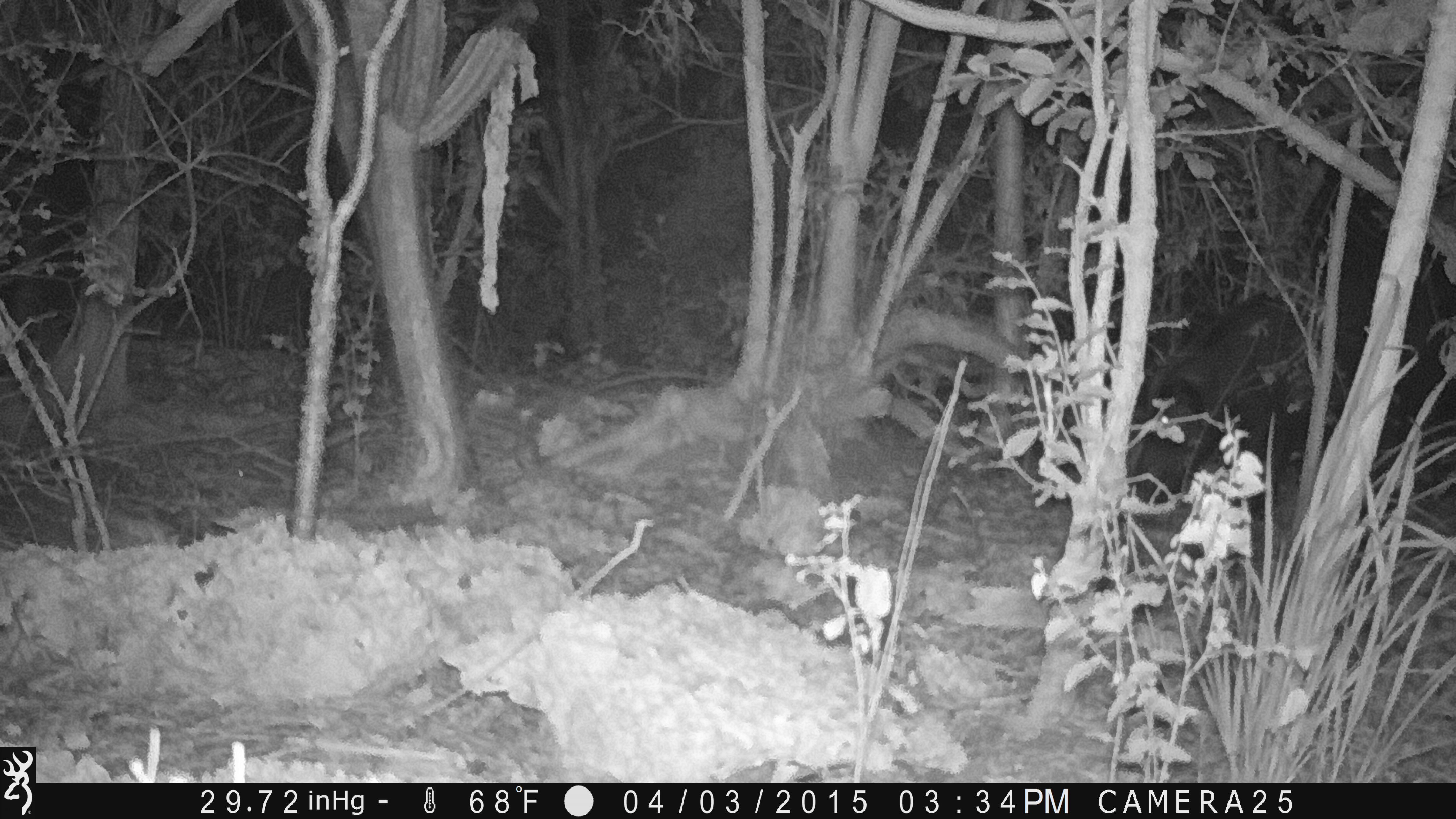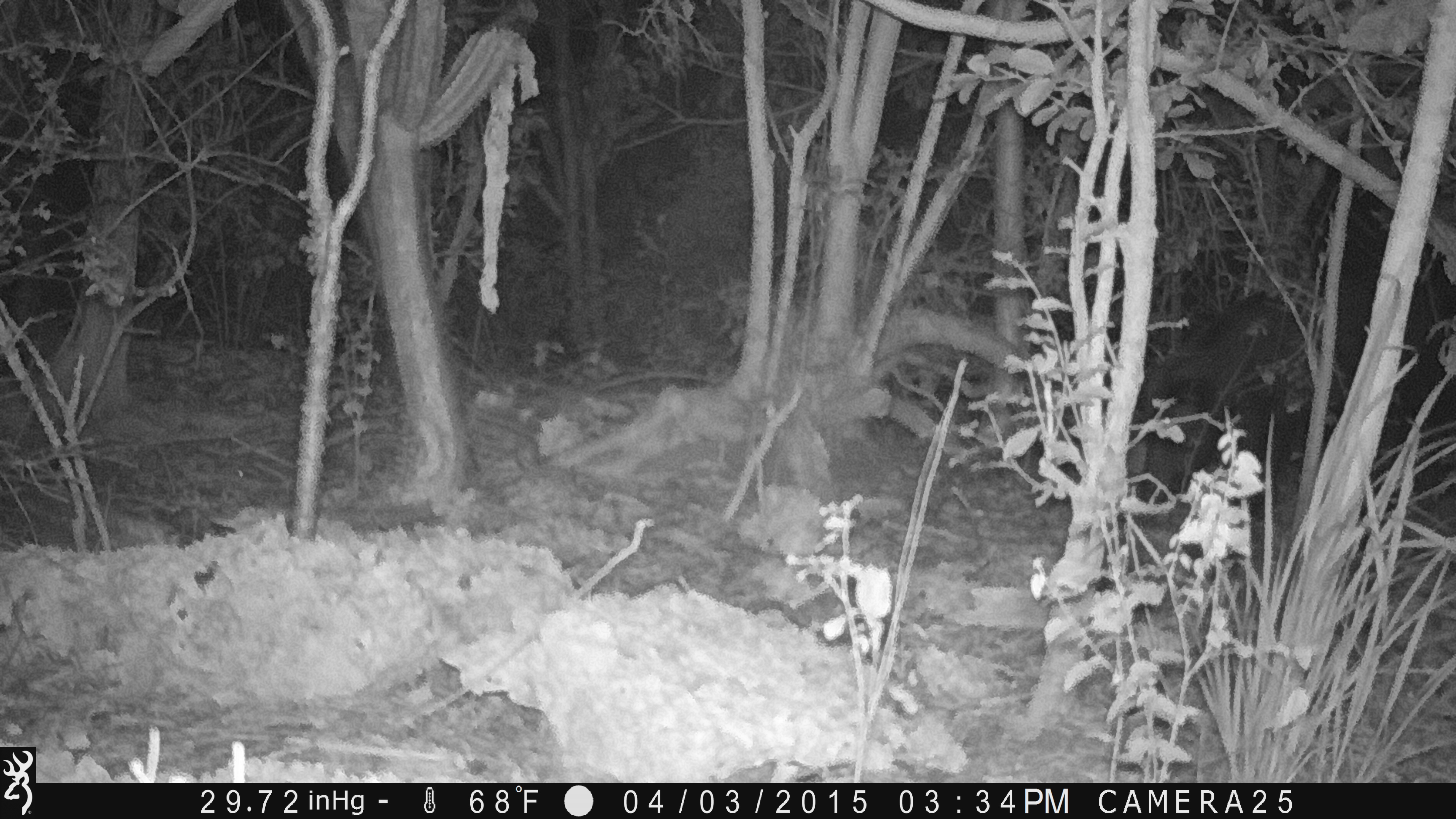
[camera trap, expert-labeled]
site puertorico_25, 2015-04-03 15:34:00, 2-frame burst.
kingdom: Animalia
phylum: Chordata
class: Mammalia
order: Artiodactyla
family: Suidae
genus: Sus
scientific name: Sus scrofa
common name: pig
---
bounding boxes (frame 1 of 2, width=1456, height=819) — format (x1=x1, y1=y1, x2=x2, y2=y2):
pig: (x1=1121, y1=291, x2=1337, y2=584)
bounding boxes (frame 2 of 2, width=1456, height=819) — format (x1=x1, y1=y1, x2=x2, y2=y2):
pig: (x1=1122, y1=288, x2=1335, y2=596)